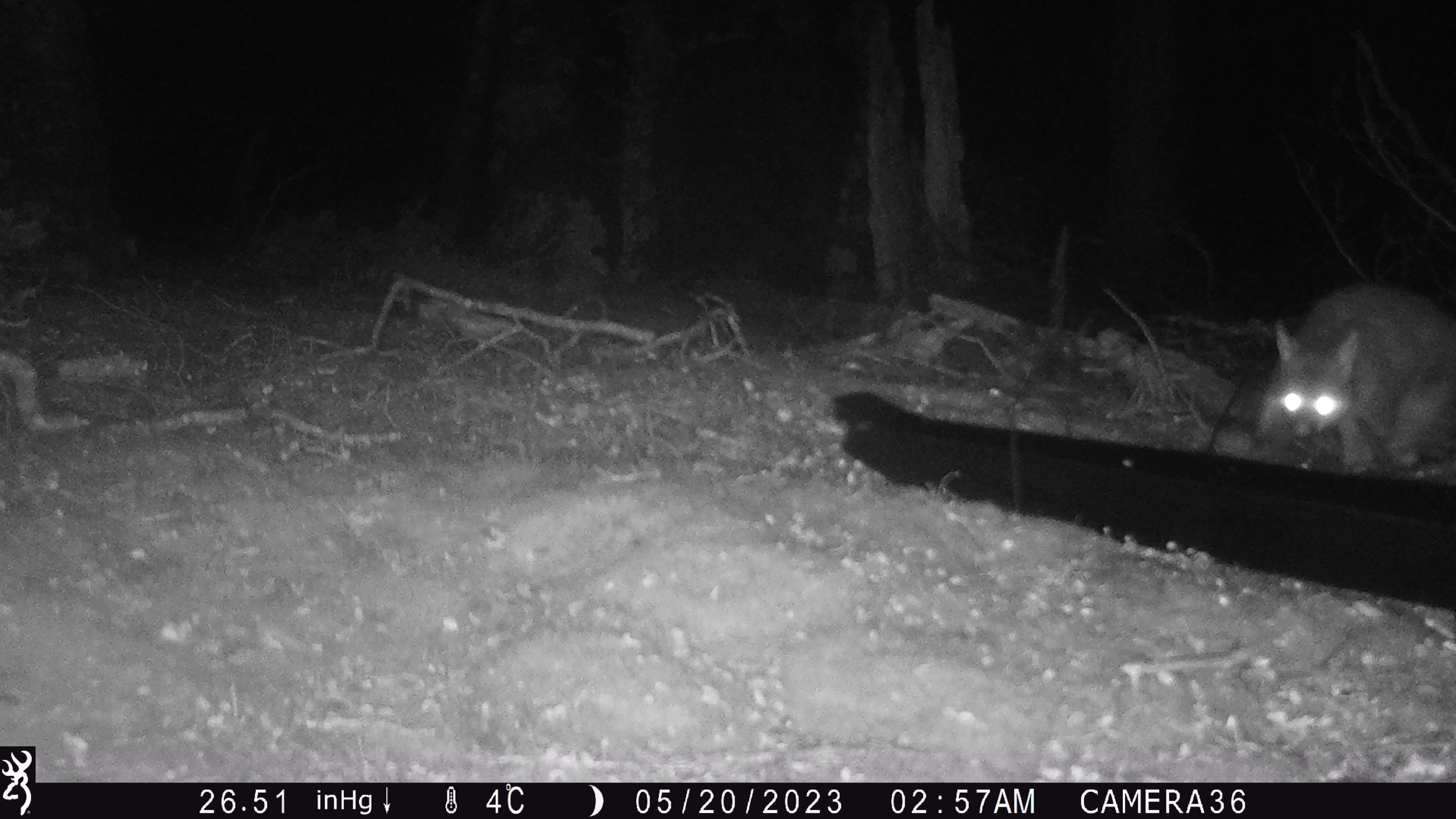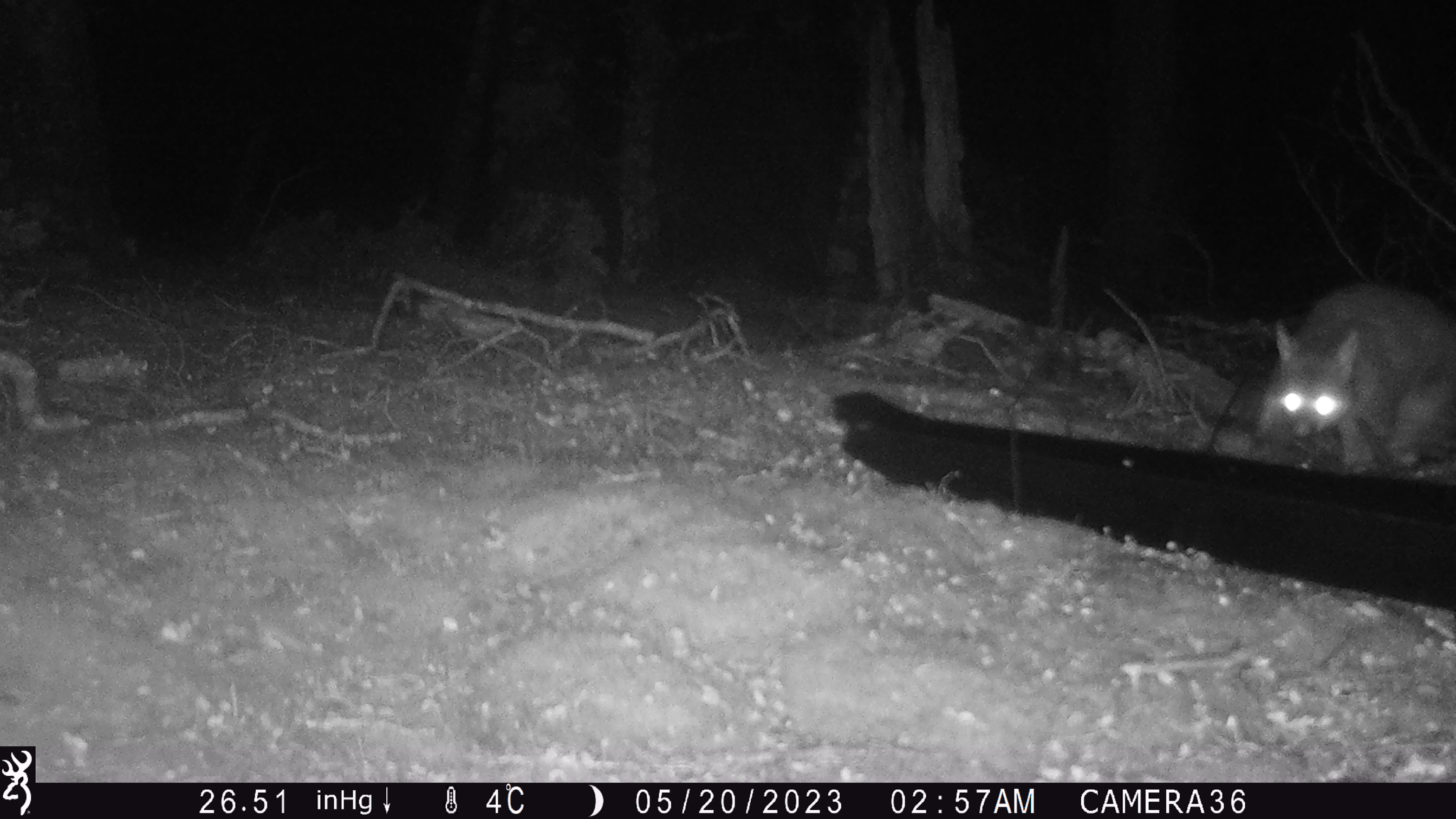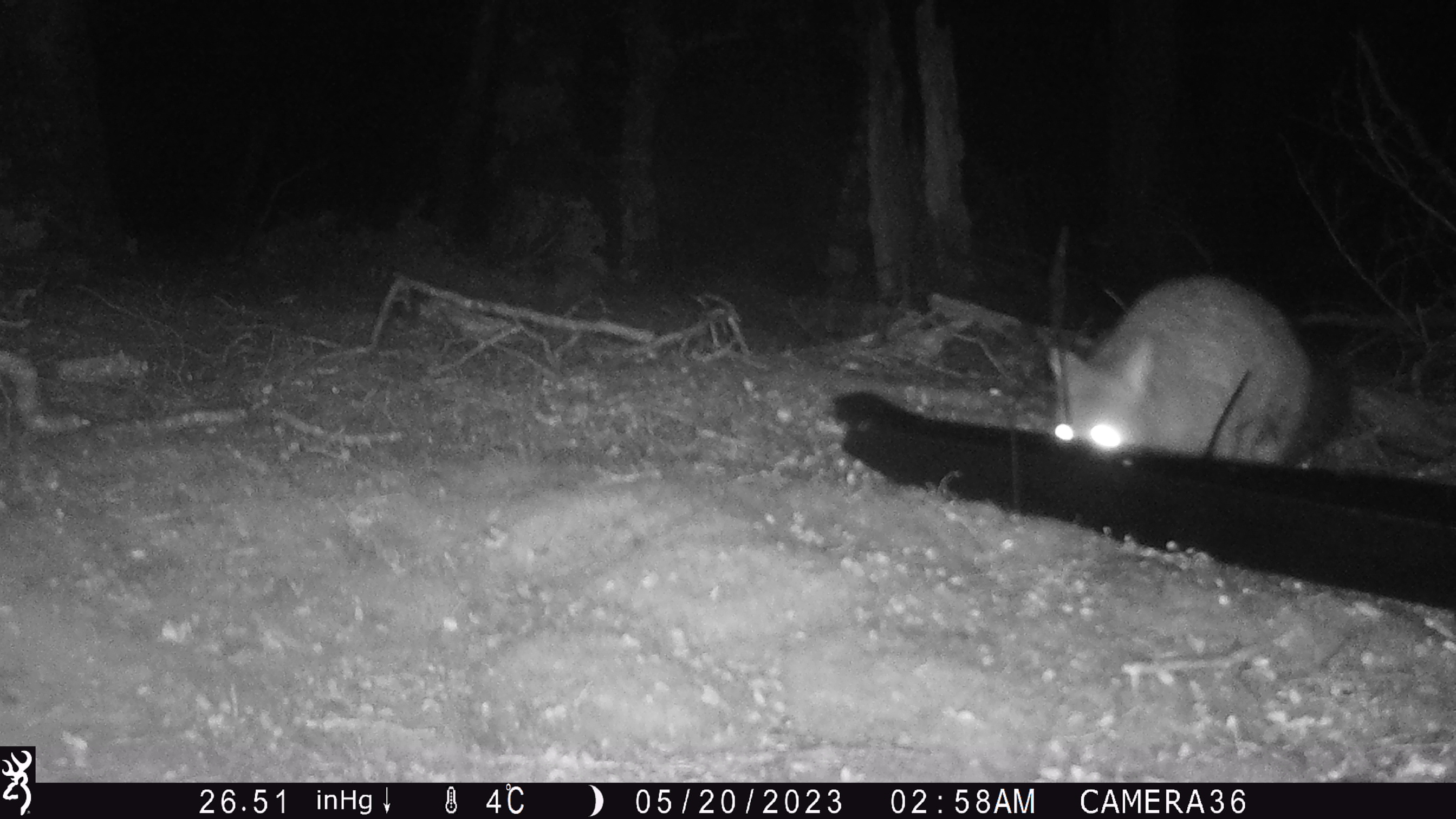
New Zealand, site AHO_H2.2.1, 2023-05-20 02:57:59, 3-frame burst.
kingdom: Animalia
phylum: Chordata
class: Mammalia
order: Diprotodontia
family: Phalangeridae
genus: Trichosurus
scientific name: Trichosurus vulpecula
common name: common brushtail possum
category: possum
Possum (common brushtail possum) (Trichosurus vulpecula).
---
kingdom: Animalia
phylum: Chordata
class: Mammalia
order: Carnivora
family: Mustelidae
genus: Mustela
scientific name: Mustela erminea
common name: stoat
Stoat (Mustela erminea).